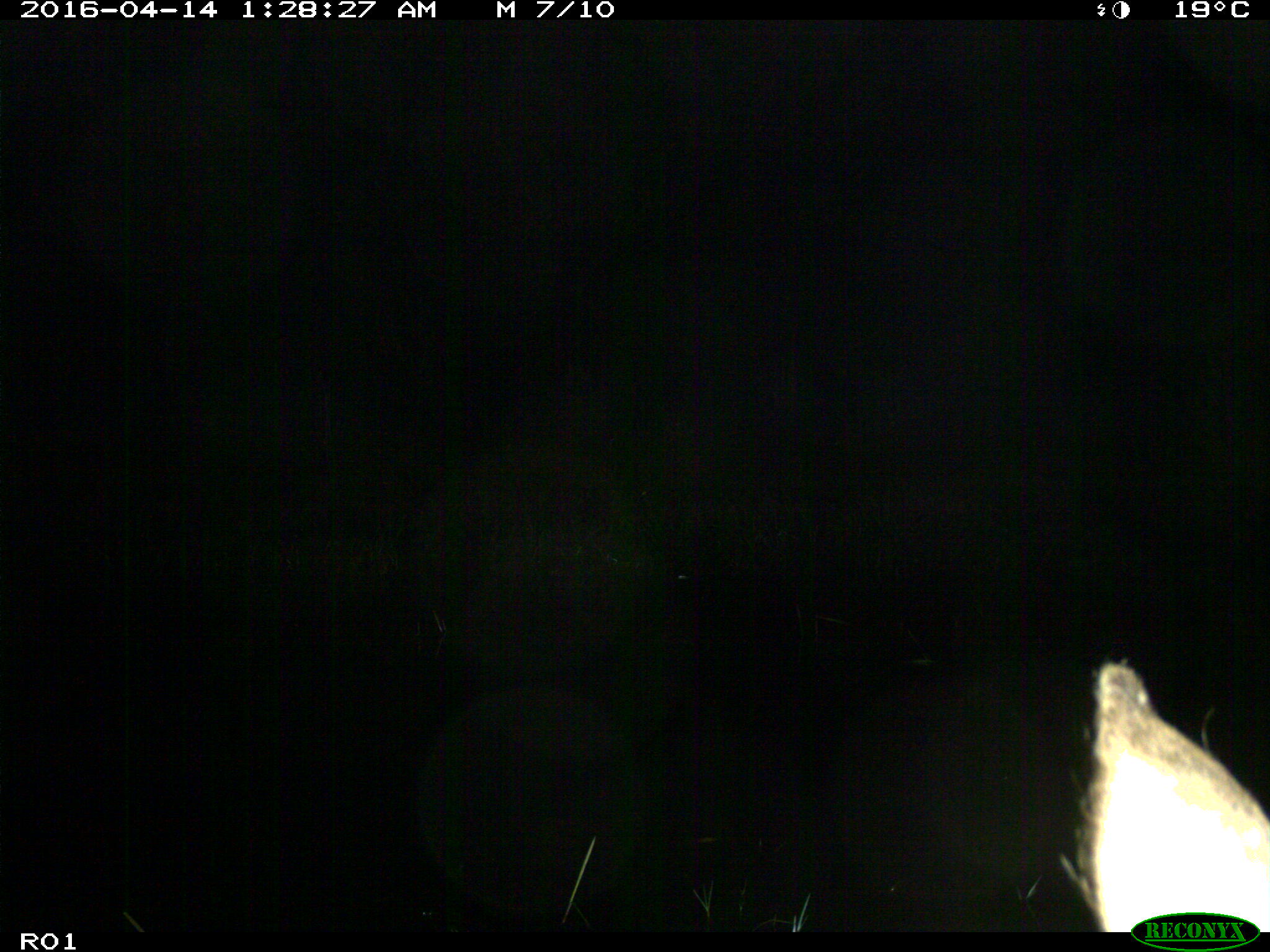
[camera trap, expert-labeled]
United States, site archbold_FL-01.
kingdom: Animalia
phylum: Chordata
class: Mammalia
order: Artiodactyla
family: Bovidae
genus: Bos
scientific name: Bos taurus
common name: domestic cow